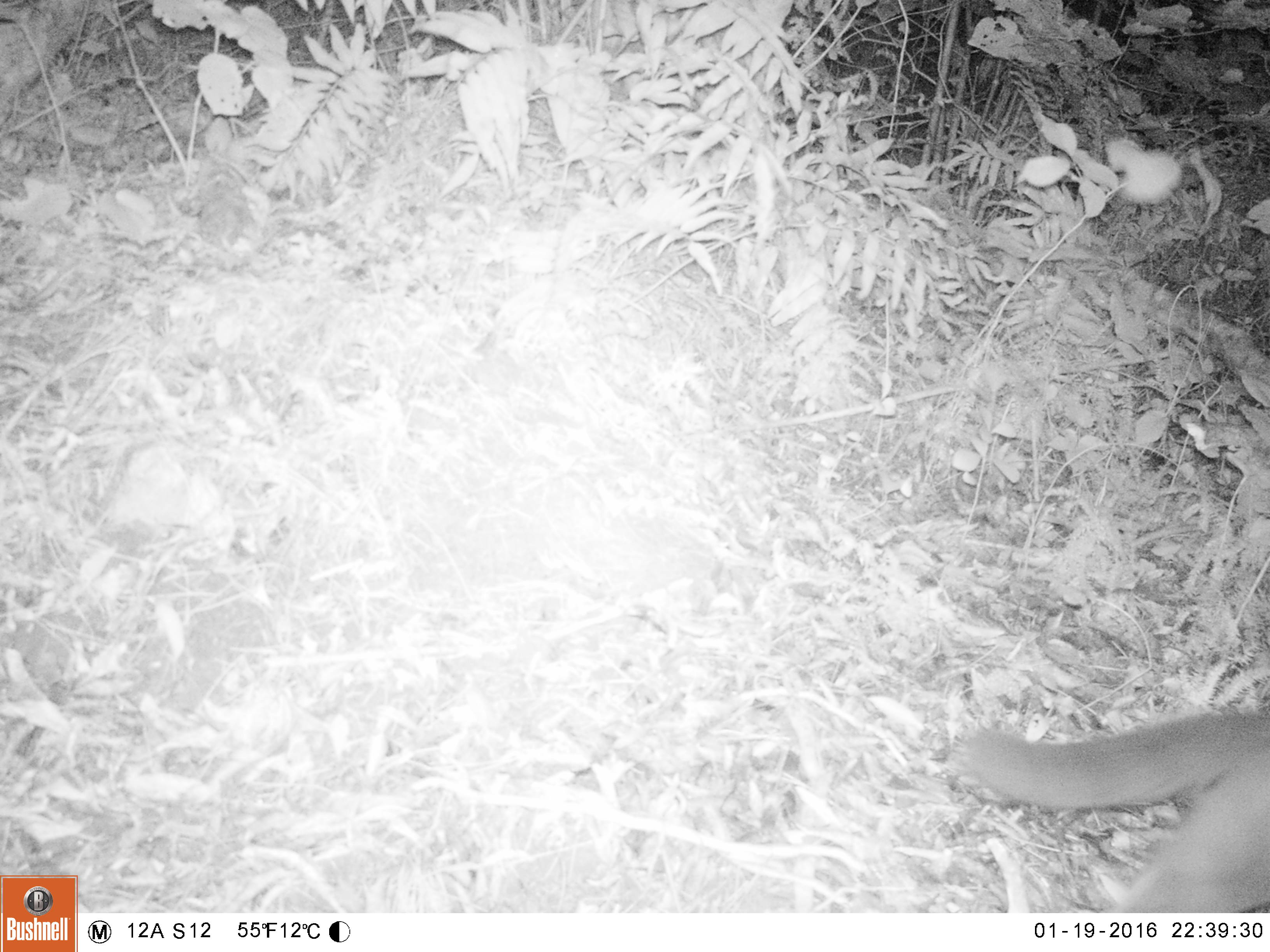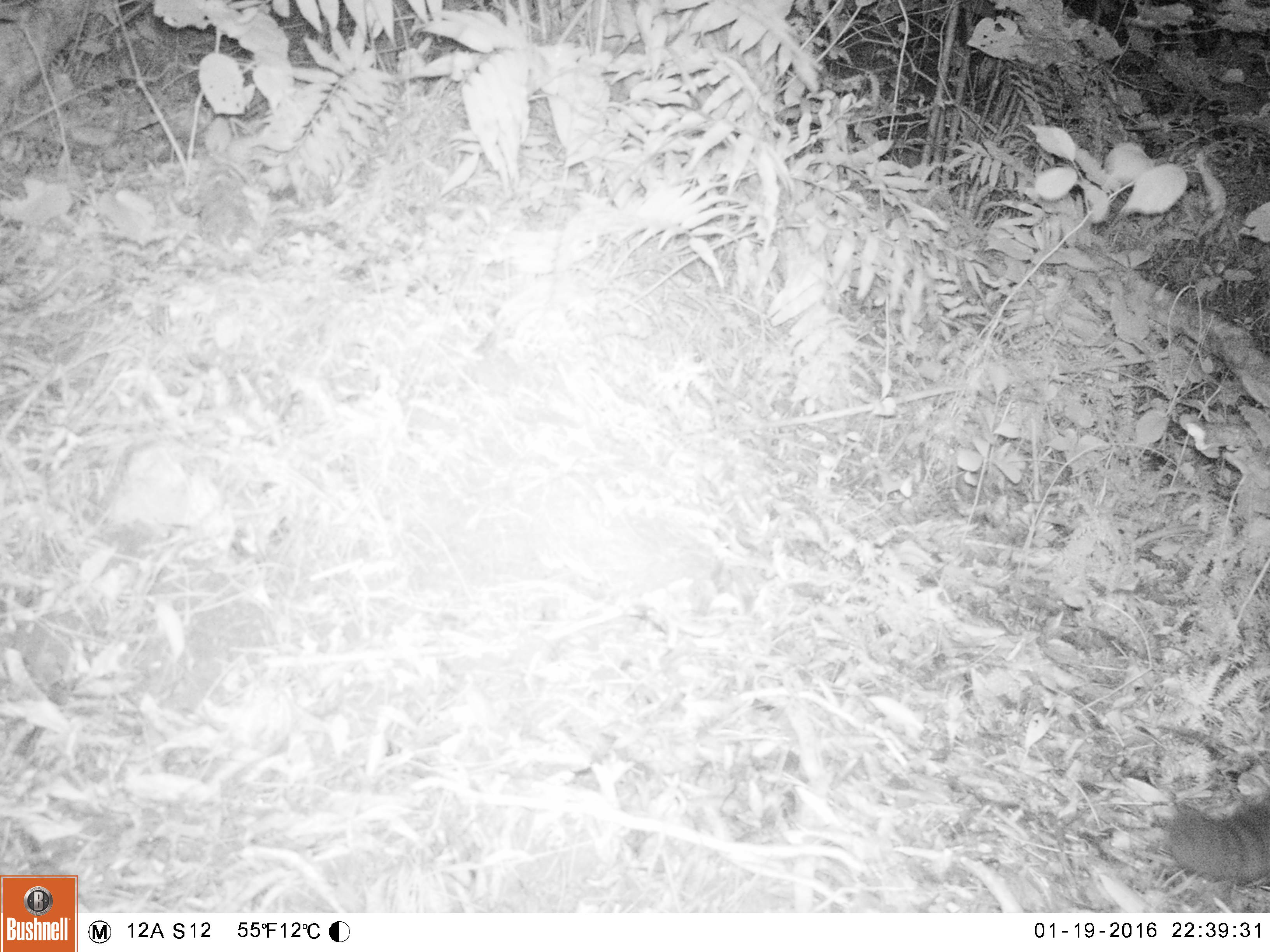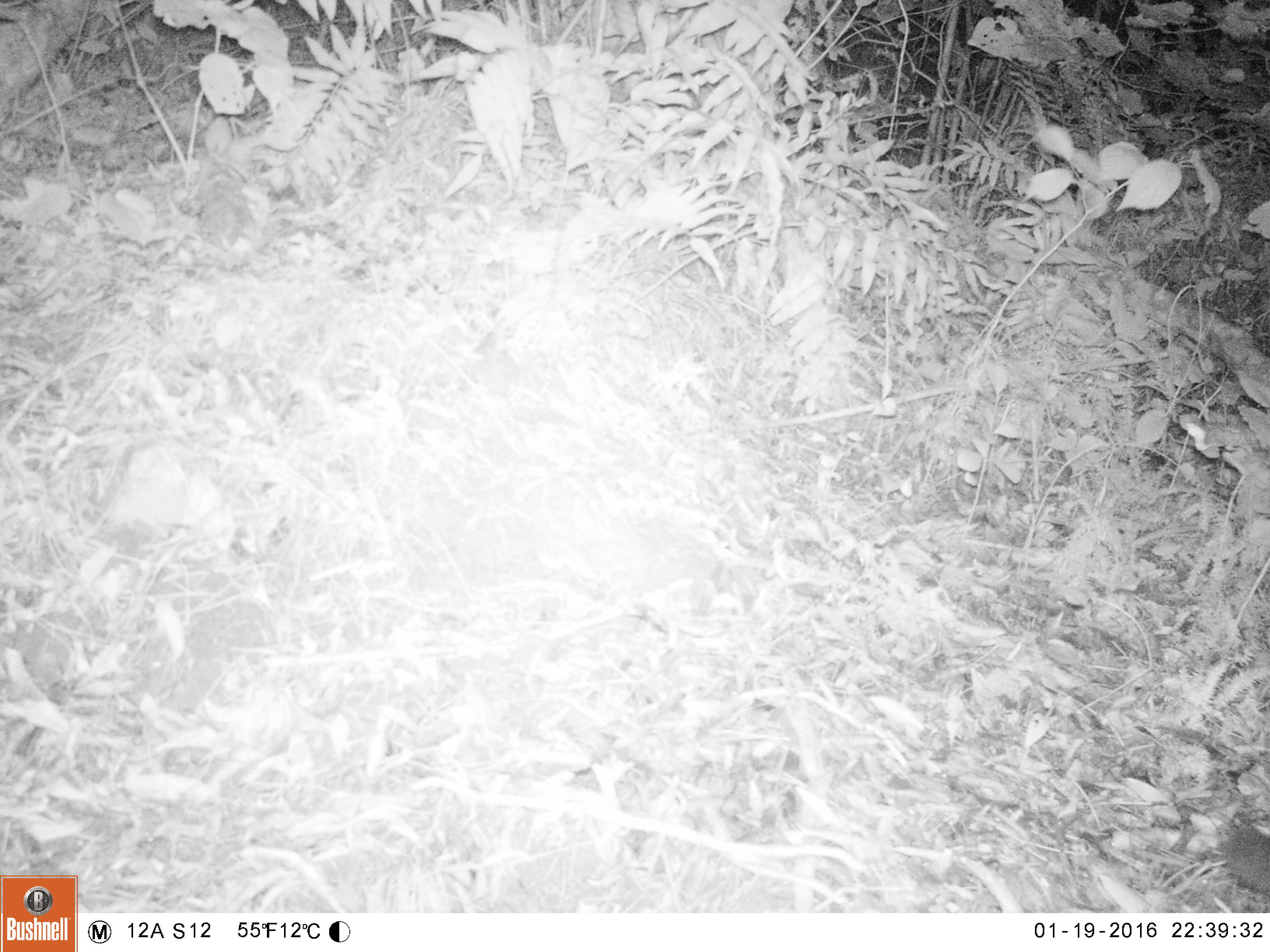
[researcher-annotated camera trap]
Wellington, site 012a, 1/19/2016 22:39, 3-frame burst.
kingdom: Animalia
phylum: Chordata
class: Mammalia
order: Carnivora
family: Felidae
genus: Felis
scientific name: Felis catus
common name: cat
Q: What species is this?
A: Cat (Felis catus).